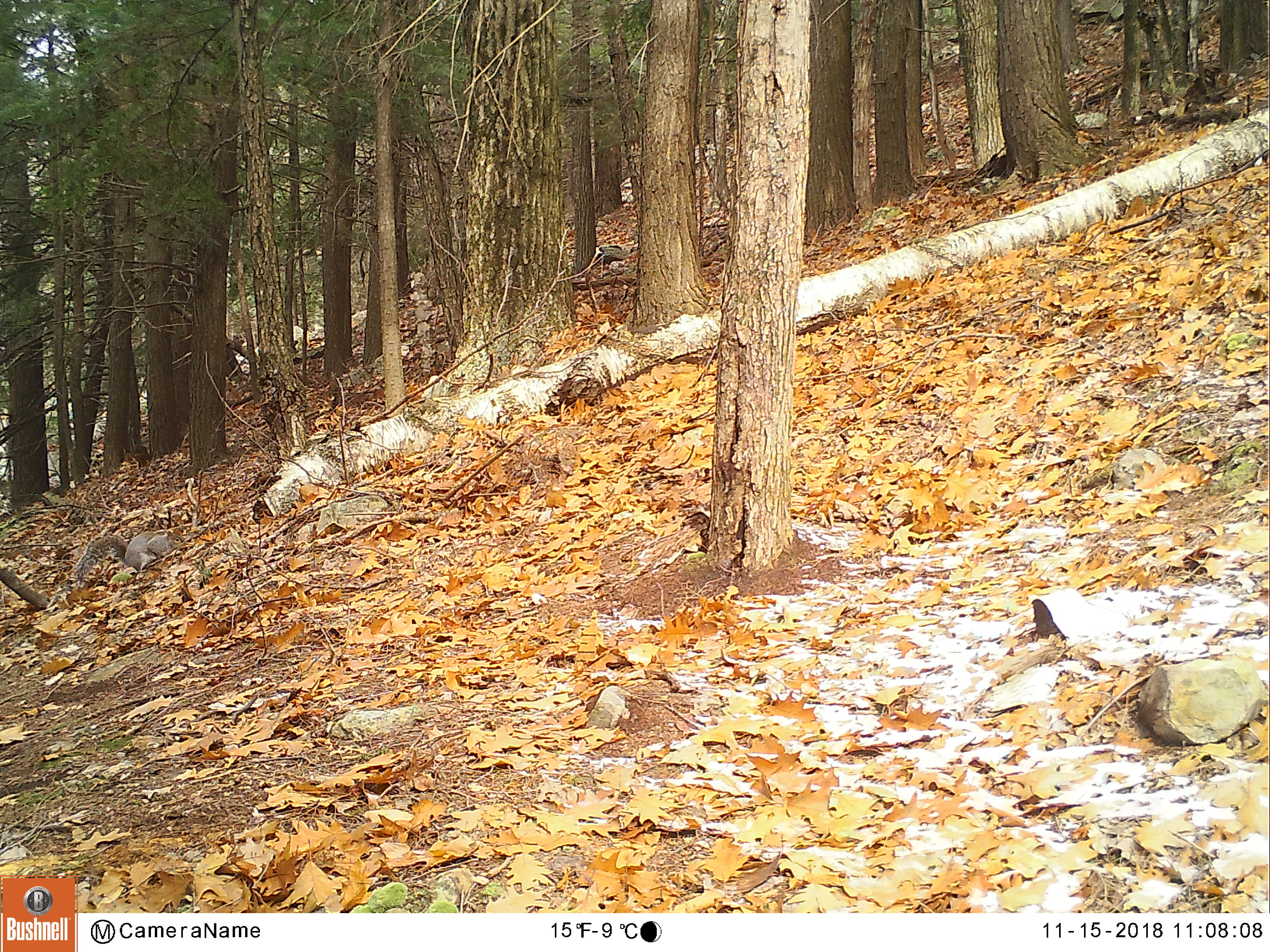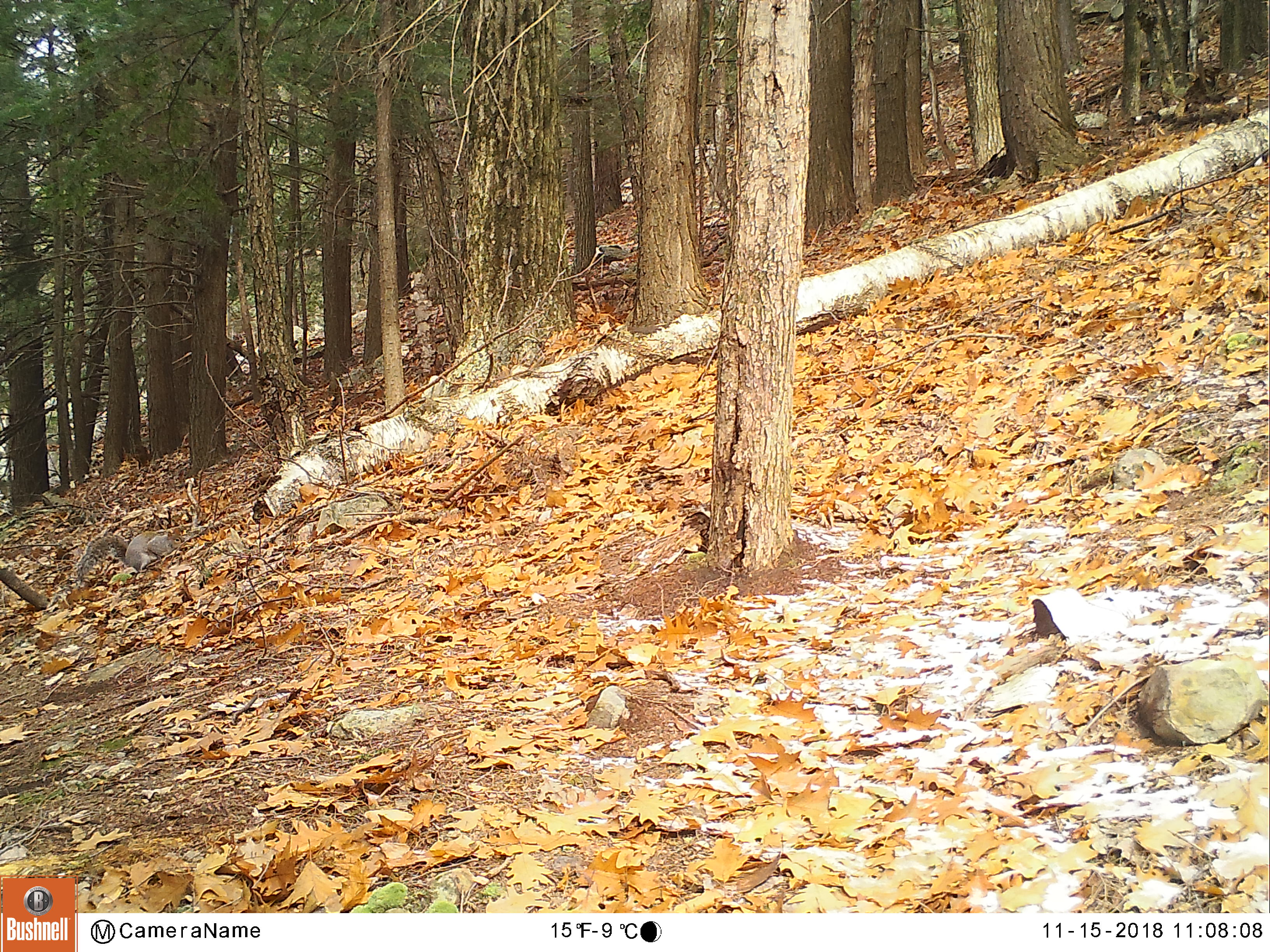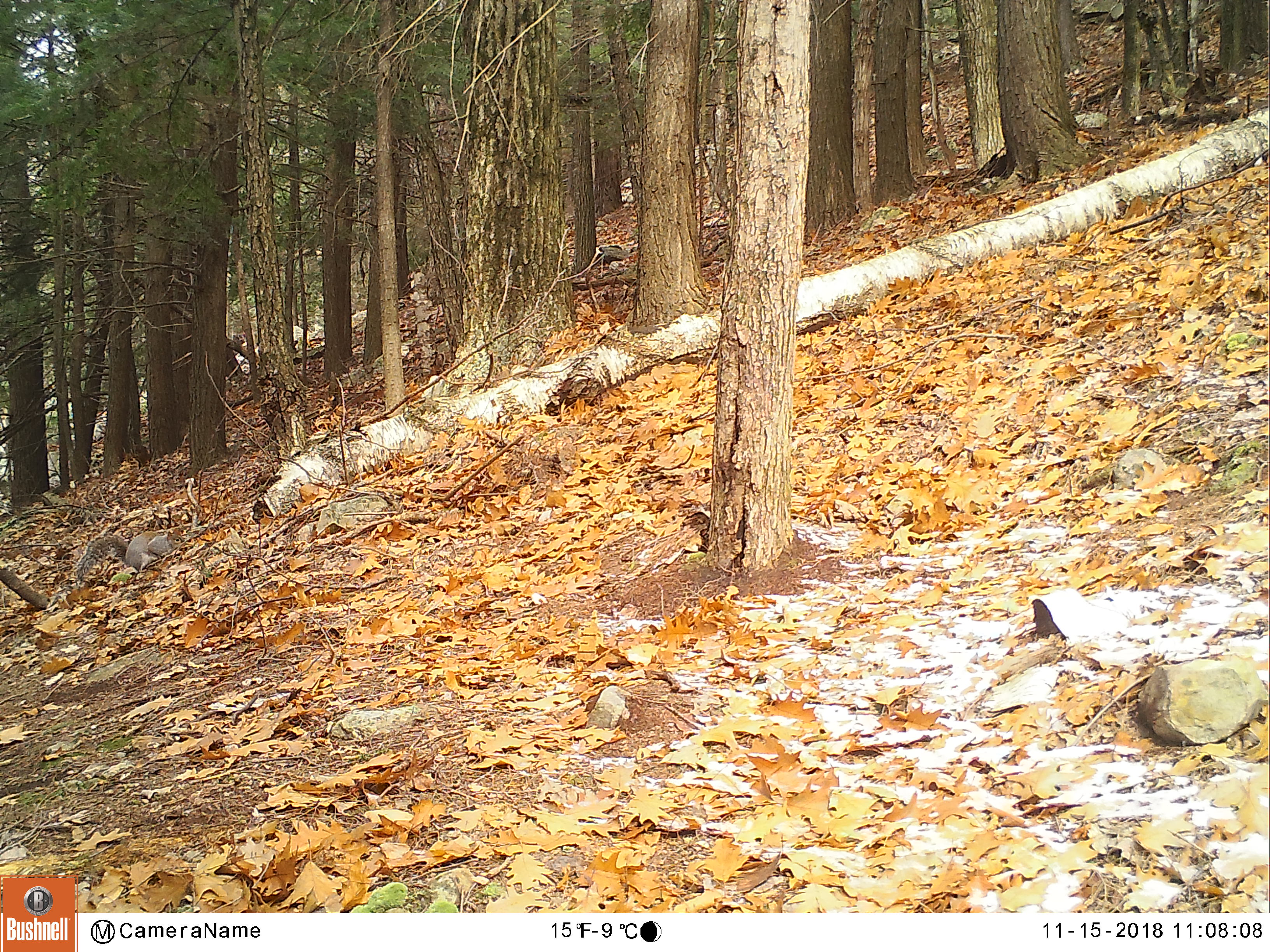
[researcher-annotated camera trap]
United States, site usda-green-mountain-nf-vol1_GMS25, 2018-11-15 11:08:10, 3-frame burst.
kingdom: Animalia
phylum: Chordata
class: Mammalia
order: Rodentia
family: Sciuridae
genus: Sciurus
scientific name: Sciurus carolinensis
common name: gray squirrel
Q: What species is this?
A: Gray squirrel (Sciurus carolinensis).